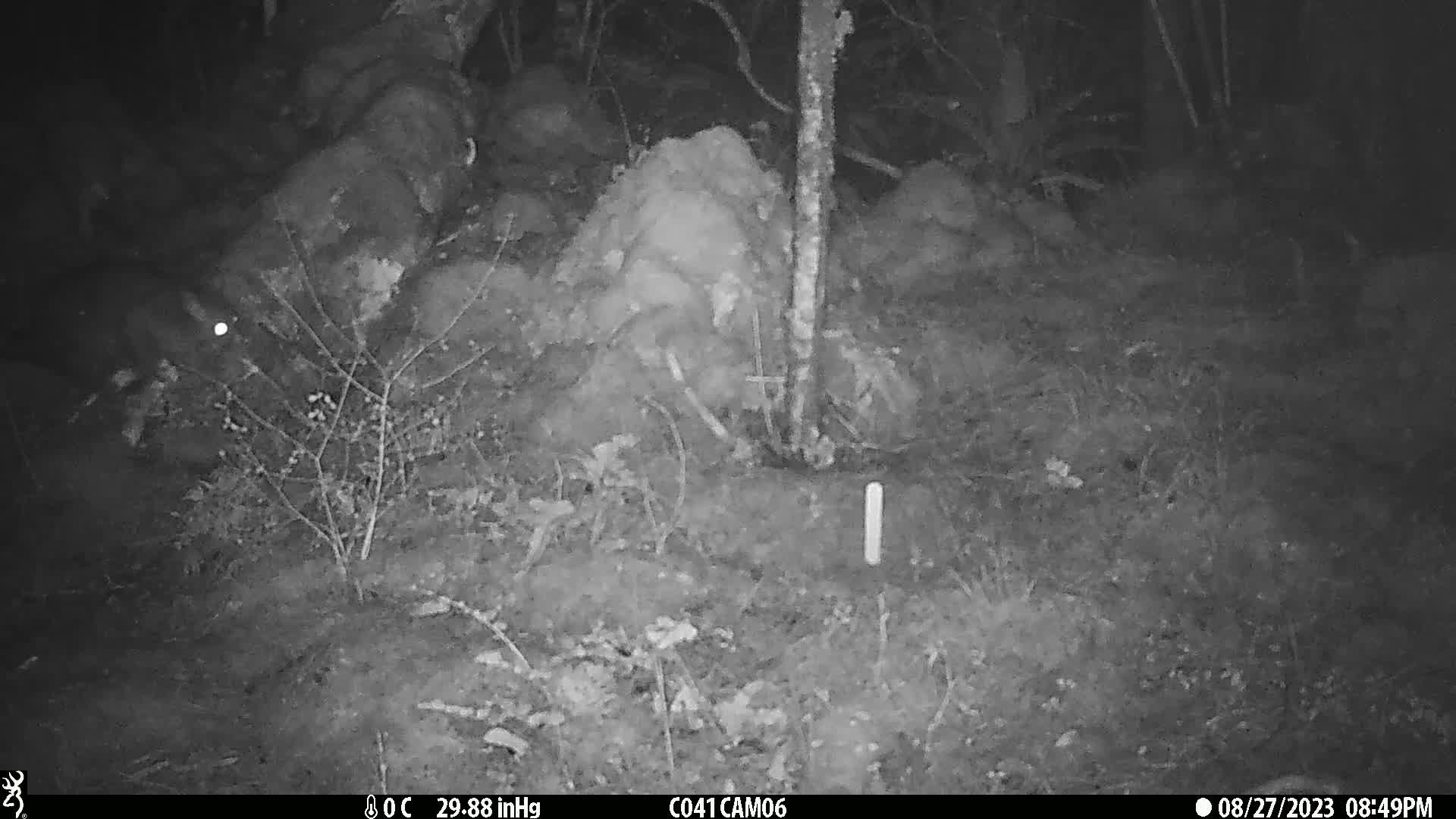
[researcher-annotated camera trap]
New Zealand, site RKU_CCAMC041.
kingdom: Animalia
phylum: Chordata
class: Mammalia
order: Diprotodontia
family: Phalangeridae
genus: Trichosurus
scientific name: Trichosurus vulpecula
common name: common brushtail possum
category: possum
Possum (common brushtail possum) (Trichosurus vulpecula).